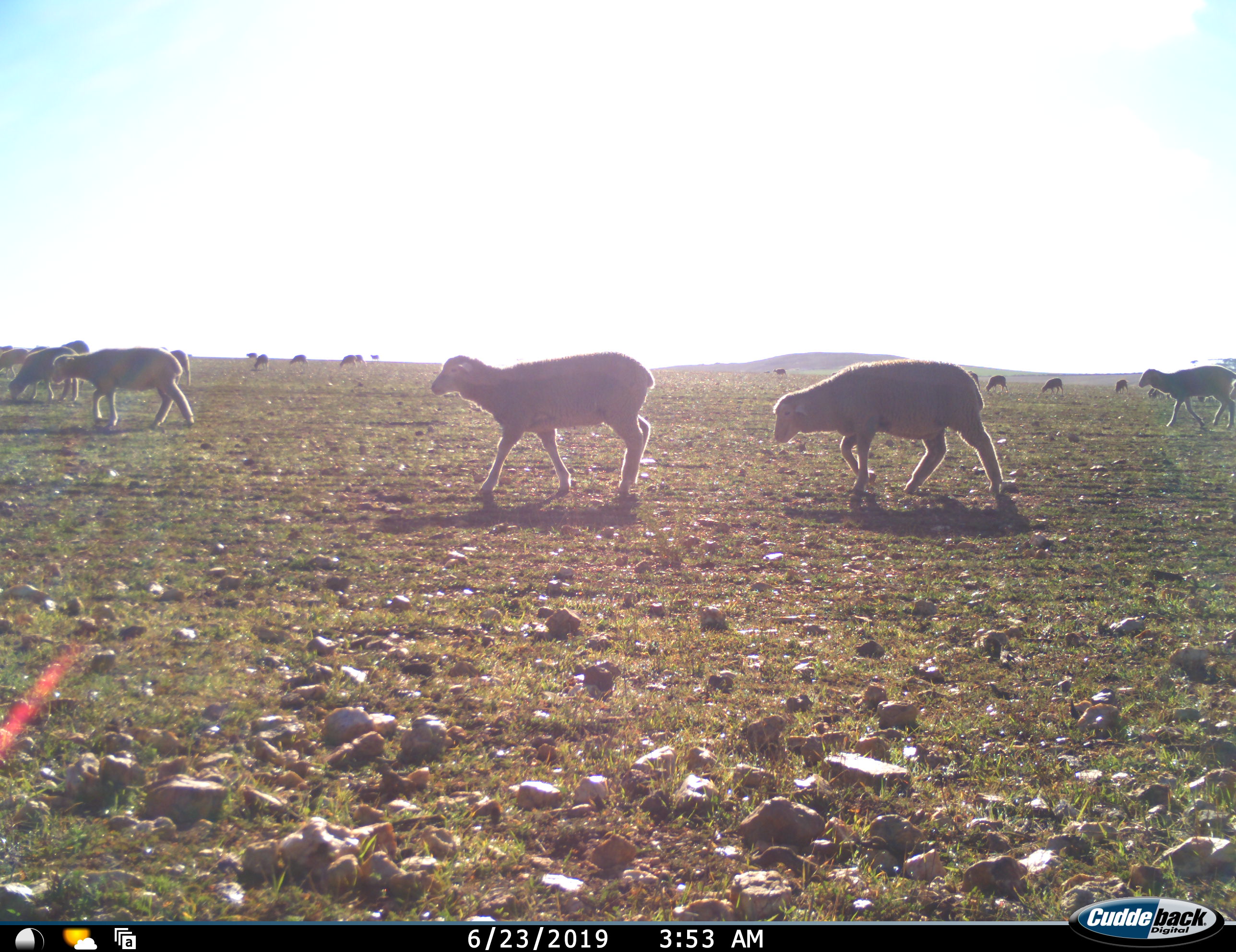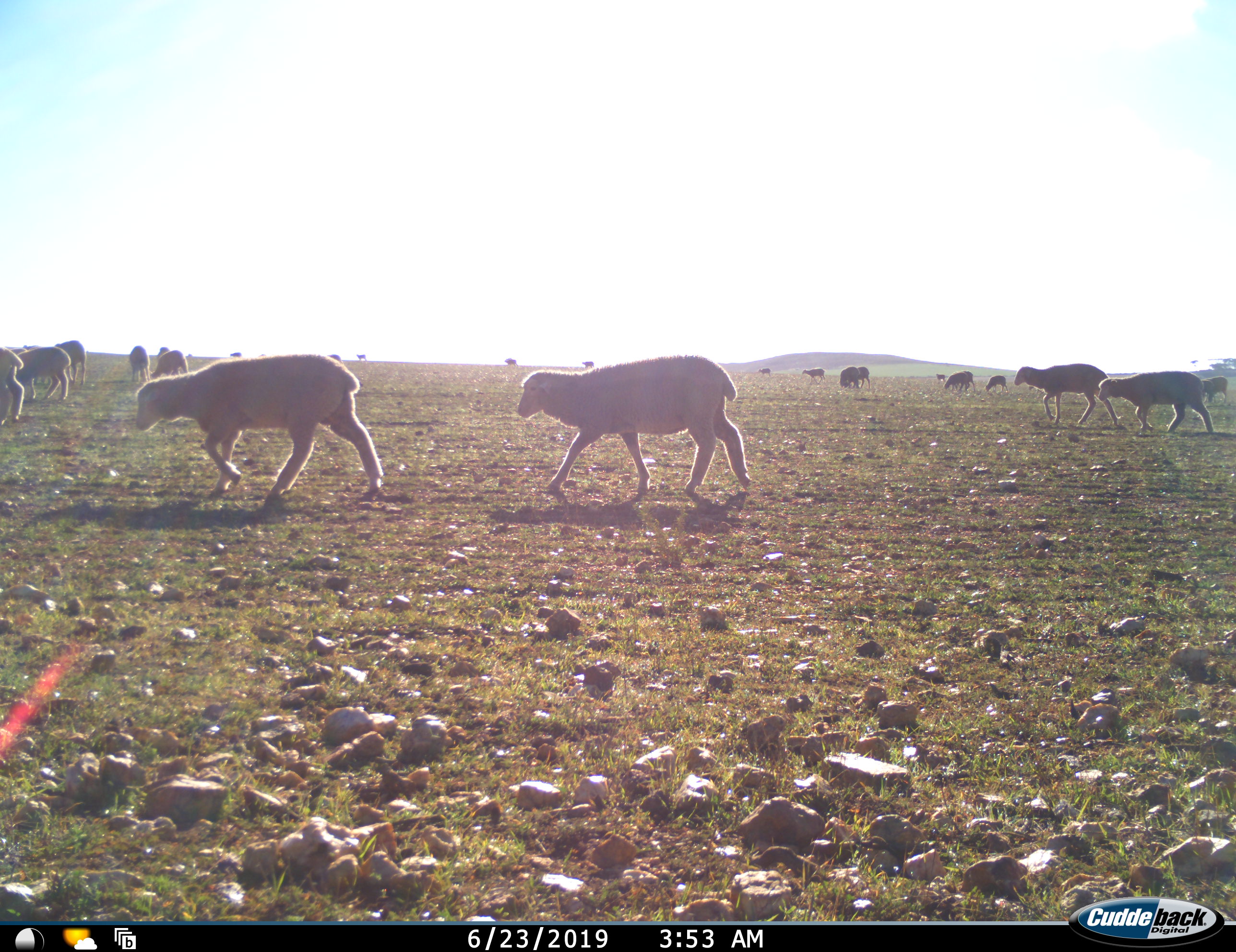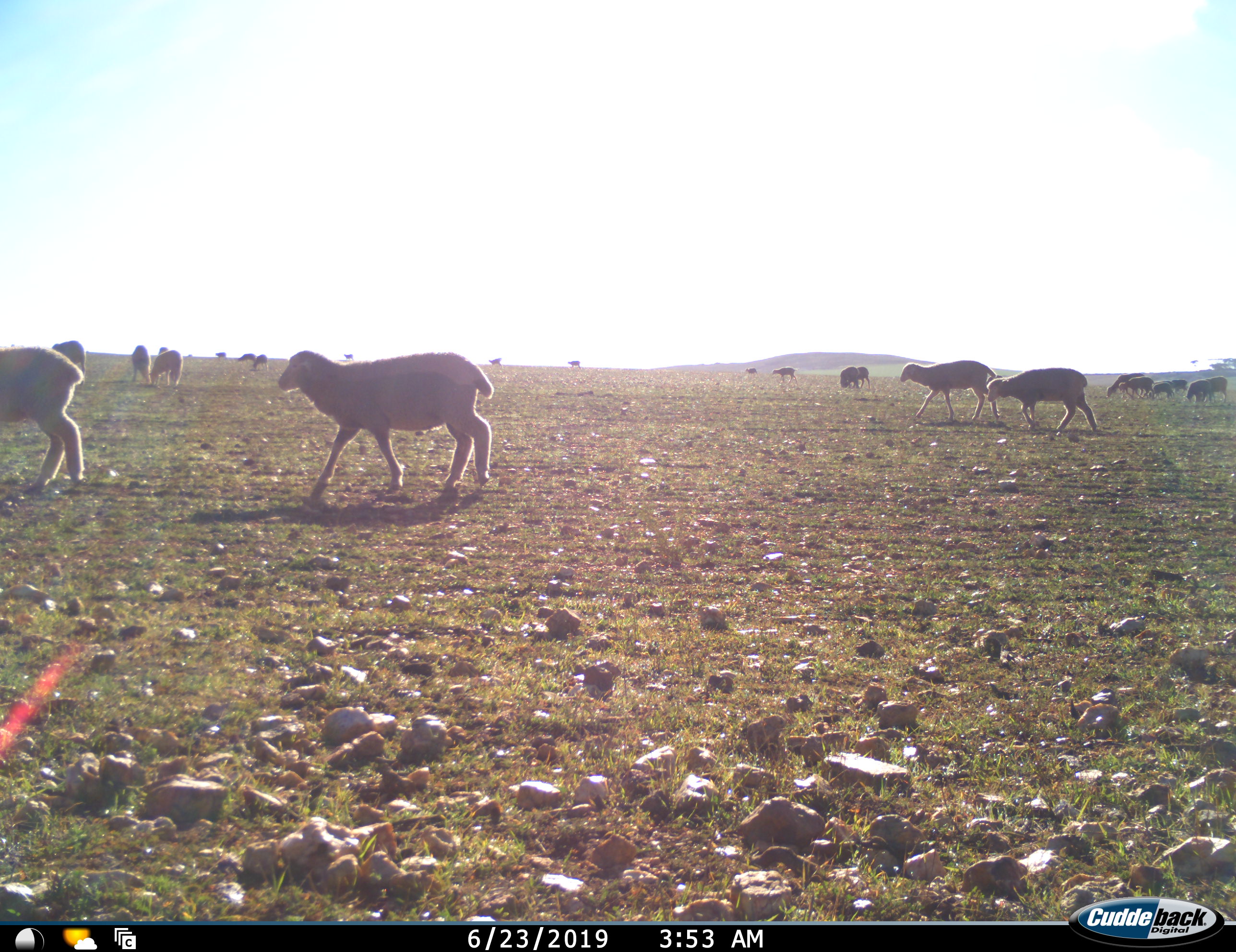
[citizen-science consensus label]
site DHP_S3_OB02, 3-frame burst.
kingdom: Animalia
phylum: Chordata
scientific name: Vertebrata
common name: domestic animal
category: domesticanimal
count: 11-50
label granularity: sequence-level